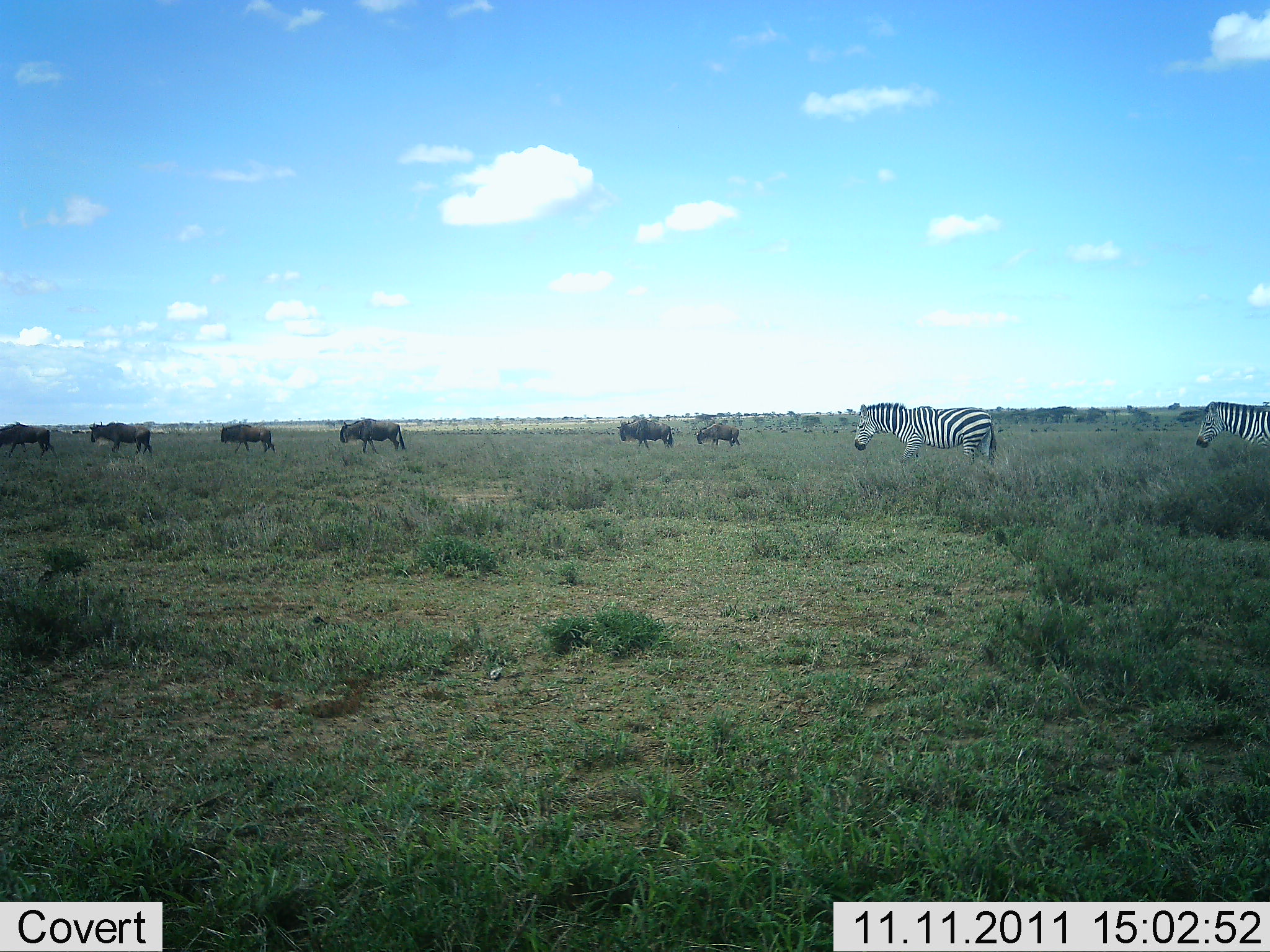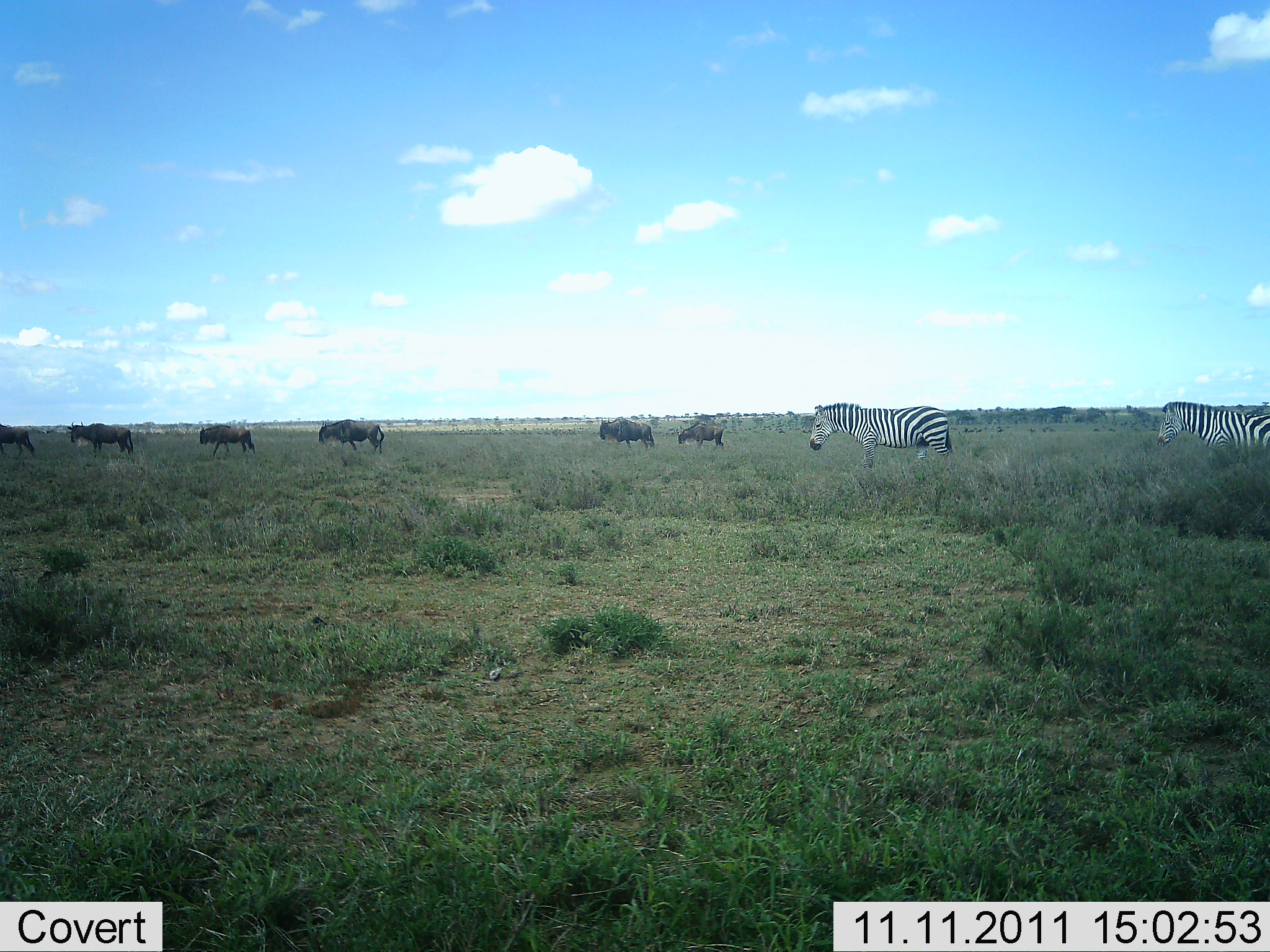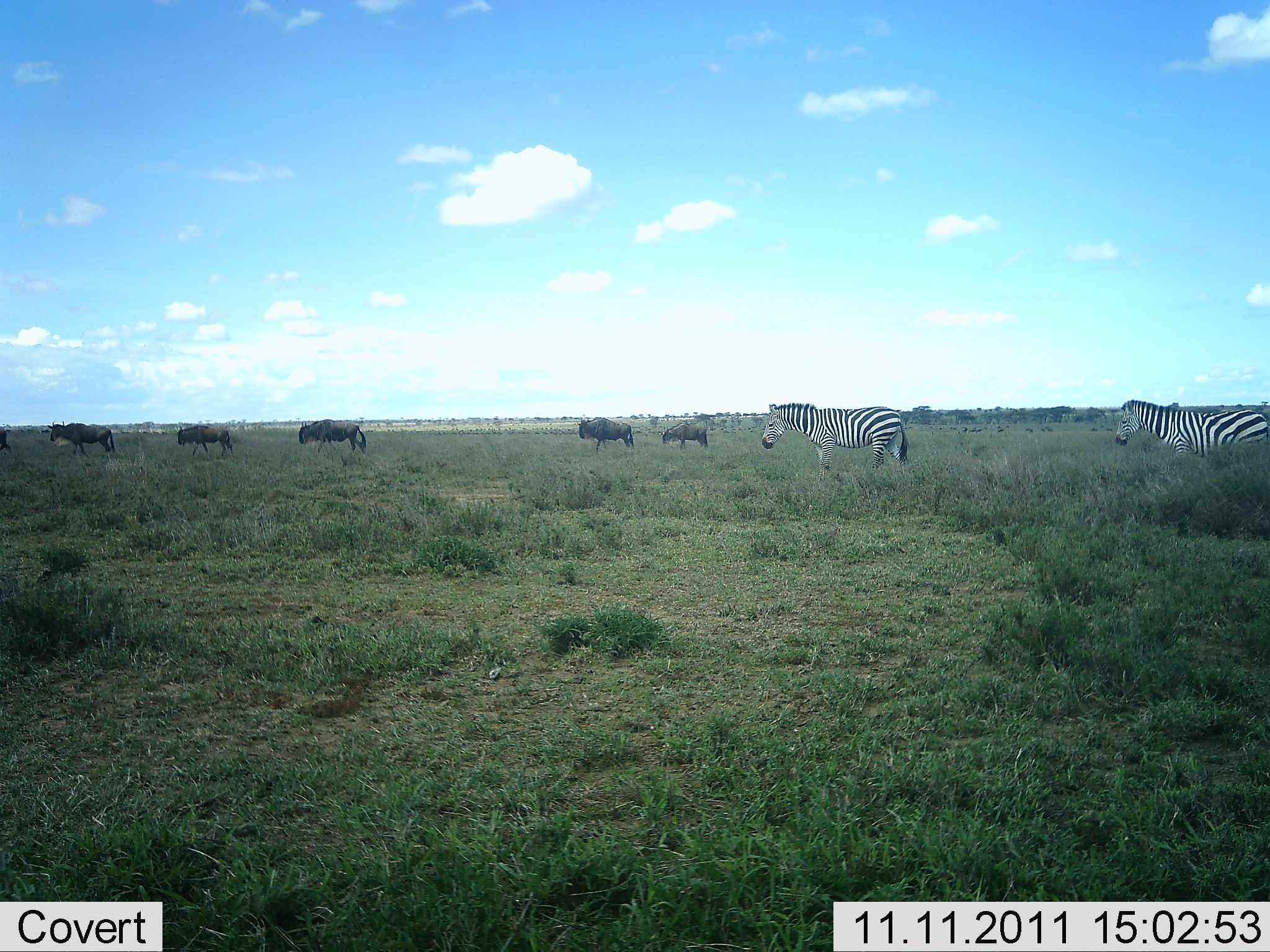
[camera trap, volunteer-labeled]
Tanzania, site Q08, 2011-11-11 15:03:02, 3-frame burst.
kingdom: Animalia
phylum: Chordata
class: Mammalia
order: Artiodactyla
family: Bovidae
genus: Connochaetes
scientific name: Connochaetes taurinus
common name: blue wildebeest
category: wildebeest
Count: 6.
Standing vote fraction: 0%.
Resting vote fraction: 0%.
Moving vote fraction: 100%.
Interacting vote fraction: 0%.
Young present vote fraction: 0%.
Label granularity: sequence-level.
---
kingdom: Animalia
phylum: Chordata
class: Mammalia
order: Perissodactyla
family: Equidae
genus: Equus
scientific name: Equus quagga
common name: plains zebra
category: zebra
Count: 2.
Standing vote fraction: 19%.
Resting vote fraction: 0%.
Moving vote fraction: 81%.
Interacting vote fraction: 0%.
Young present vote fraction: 0%.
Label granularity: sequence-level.